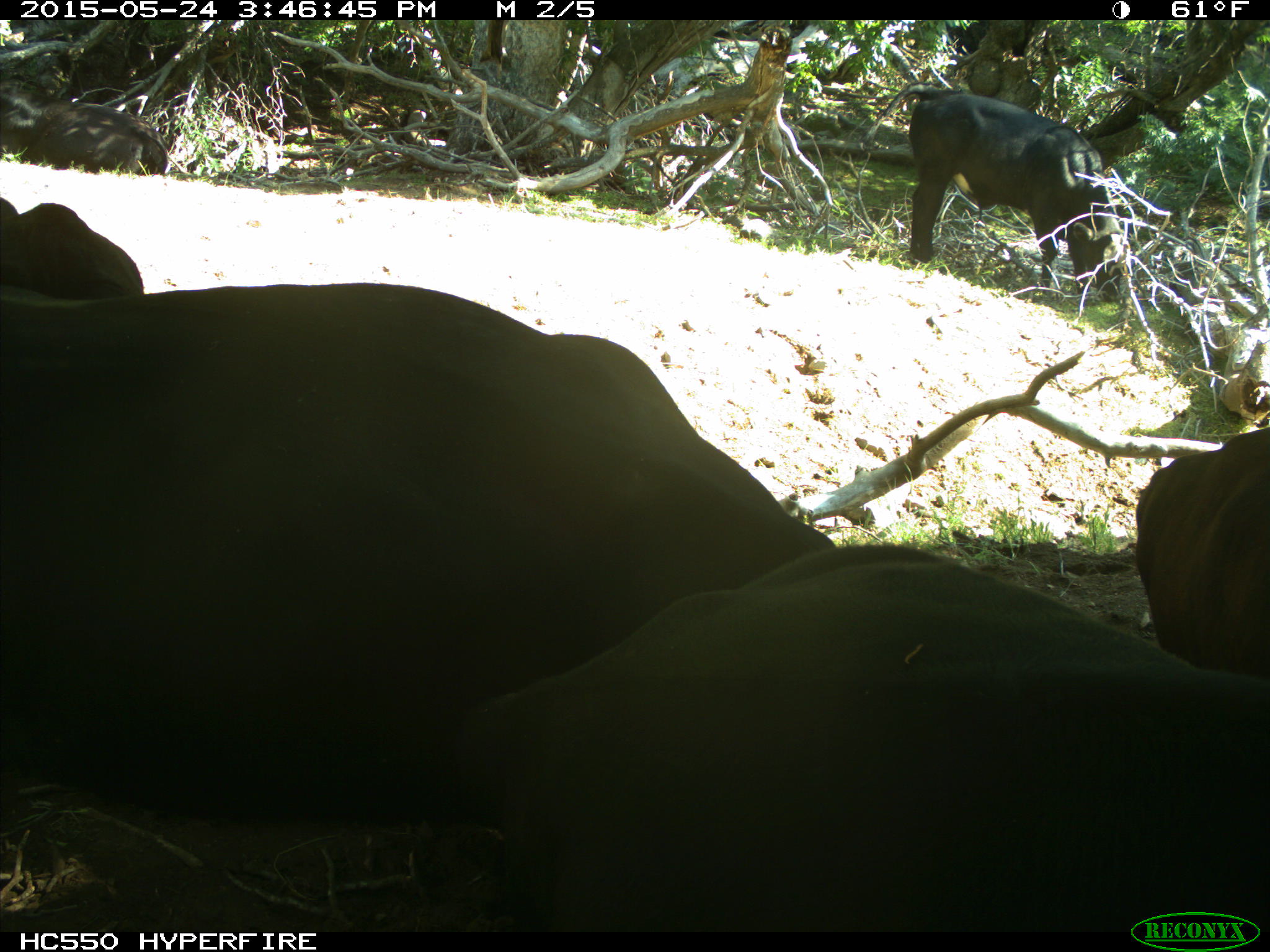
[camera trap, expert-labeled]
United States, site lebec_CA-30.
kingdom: Animalia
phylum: Chordata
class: Mammalia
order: Artiodactyla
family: Bovidae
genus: Bos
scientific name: Bos taurus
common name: domestic cow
Bos taurus (domestic cow).